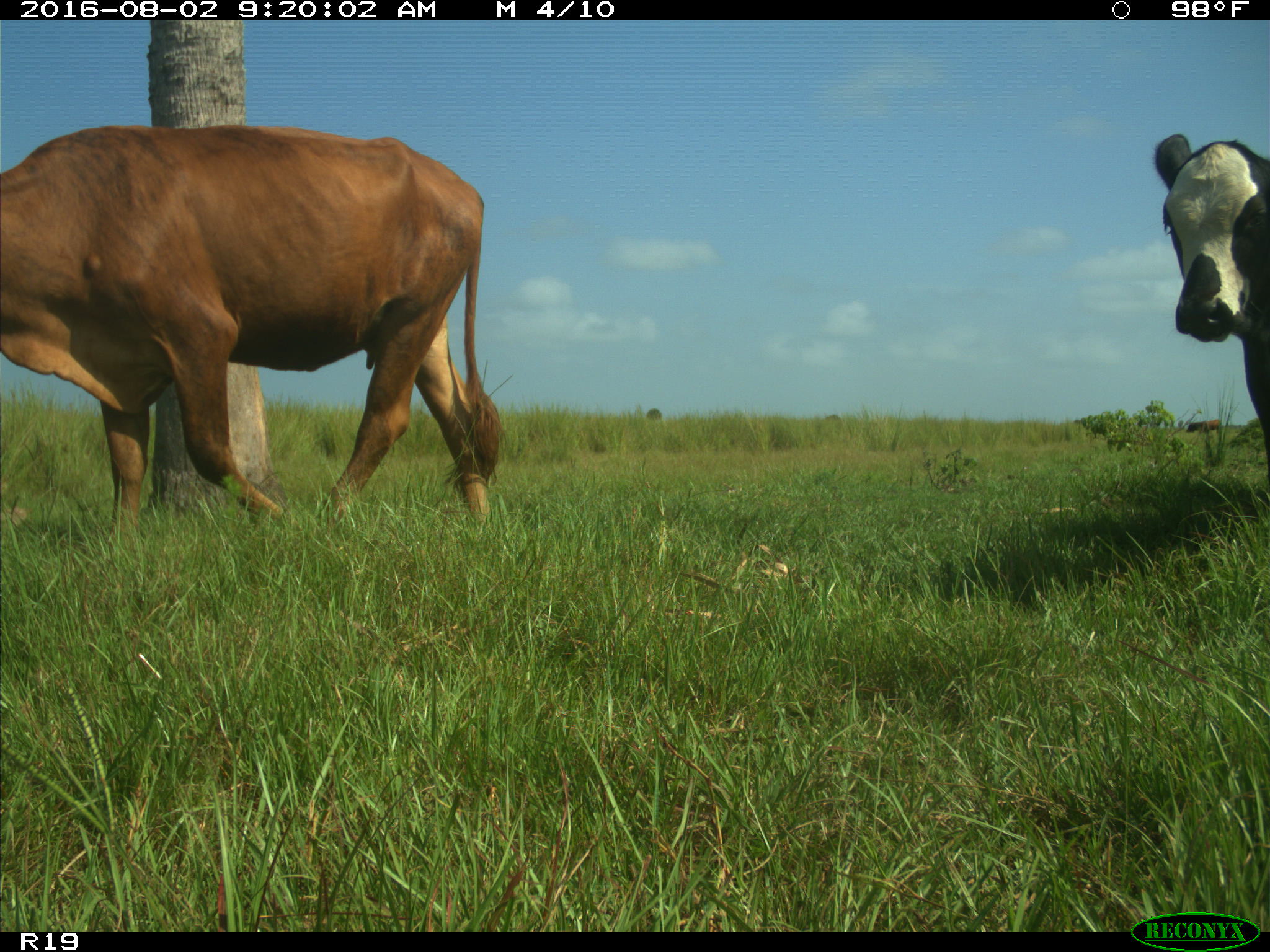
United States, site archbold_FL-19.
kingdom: Animalia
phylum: Chordata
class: Mammalia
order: Artiodactyla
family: Bovidae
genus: Bos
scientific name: Bos taurus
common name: domestic cow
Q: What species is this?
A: Bos taurus (domestic cow).